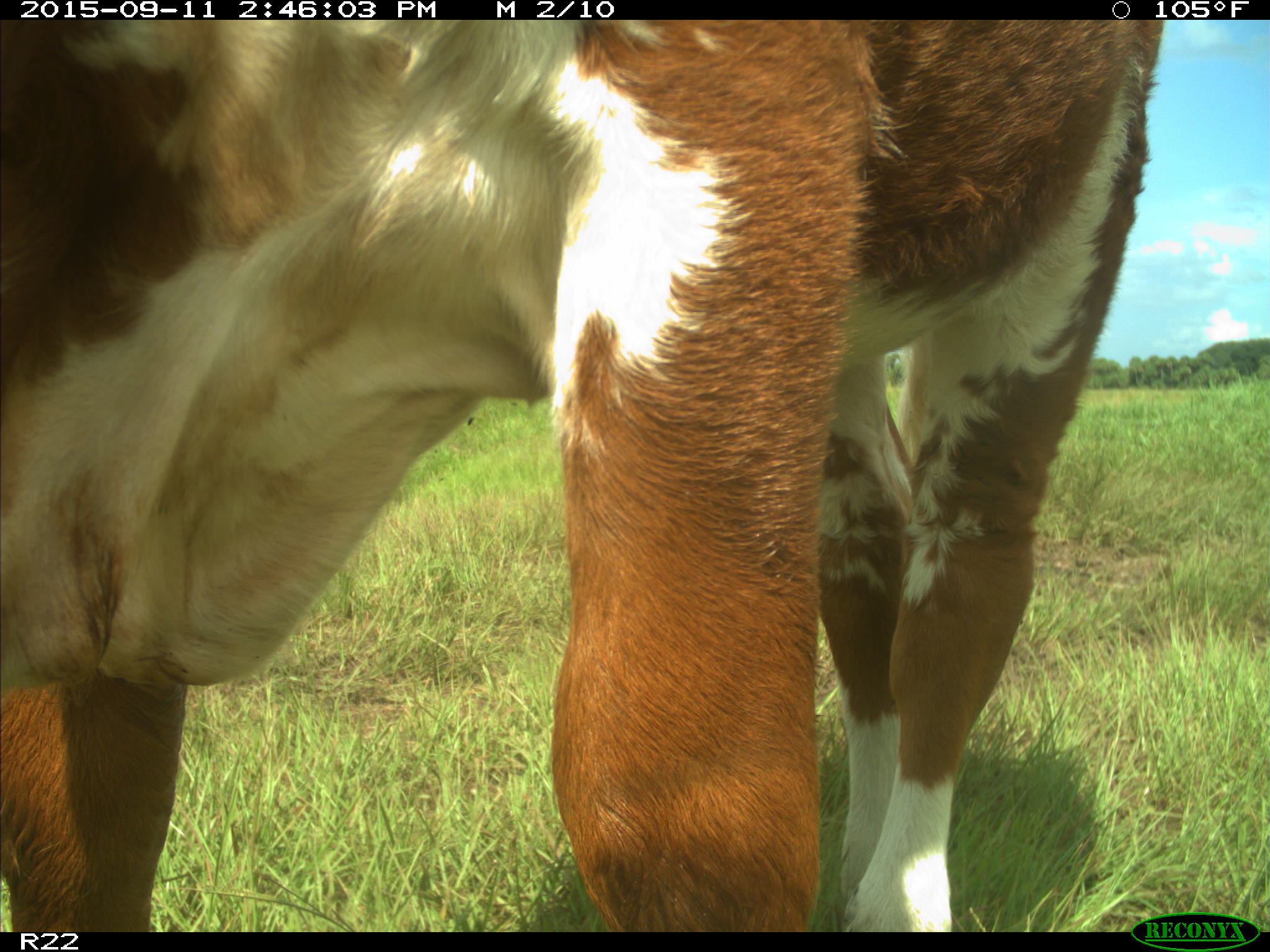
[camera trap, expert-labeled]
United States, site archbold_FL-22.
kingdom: Animalia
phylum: Chordata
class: Mammalia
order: Artiodactyla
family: Bovidae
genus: Bos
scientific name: Bos taurus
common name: domestic cow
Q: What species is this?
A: Bos taurus (domestic cow).